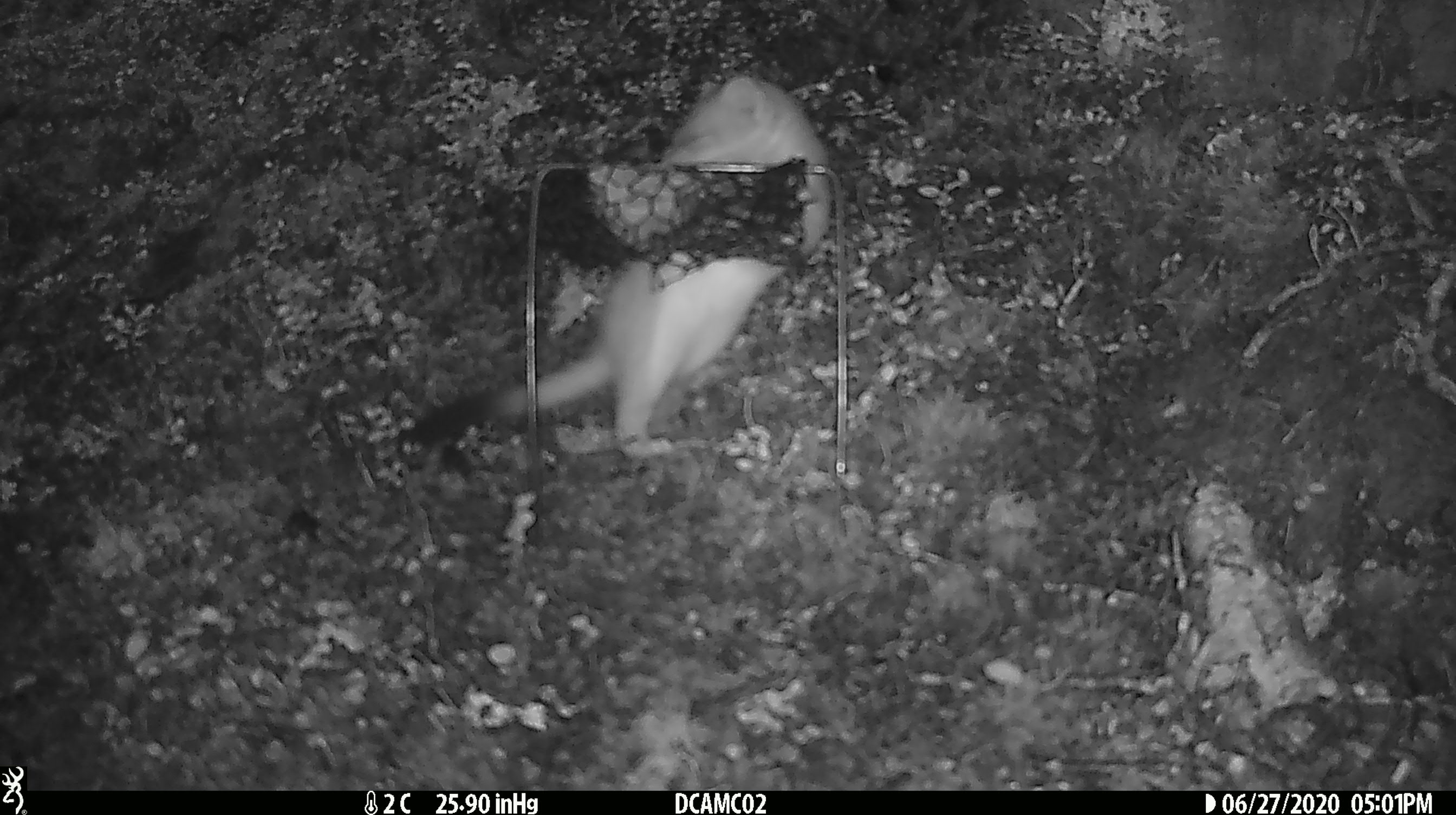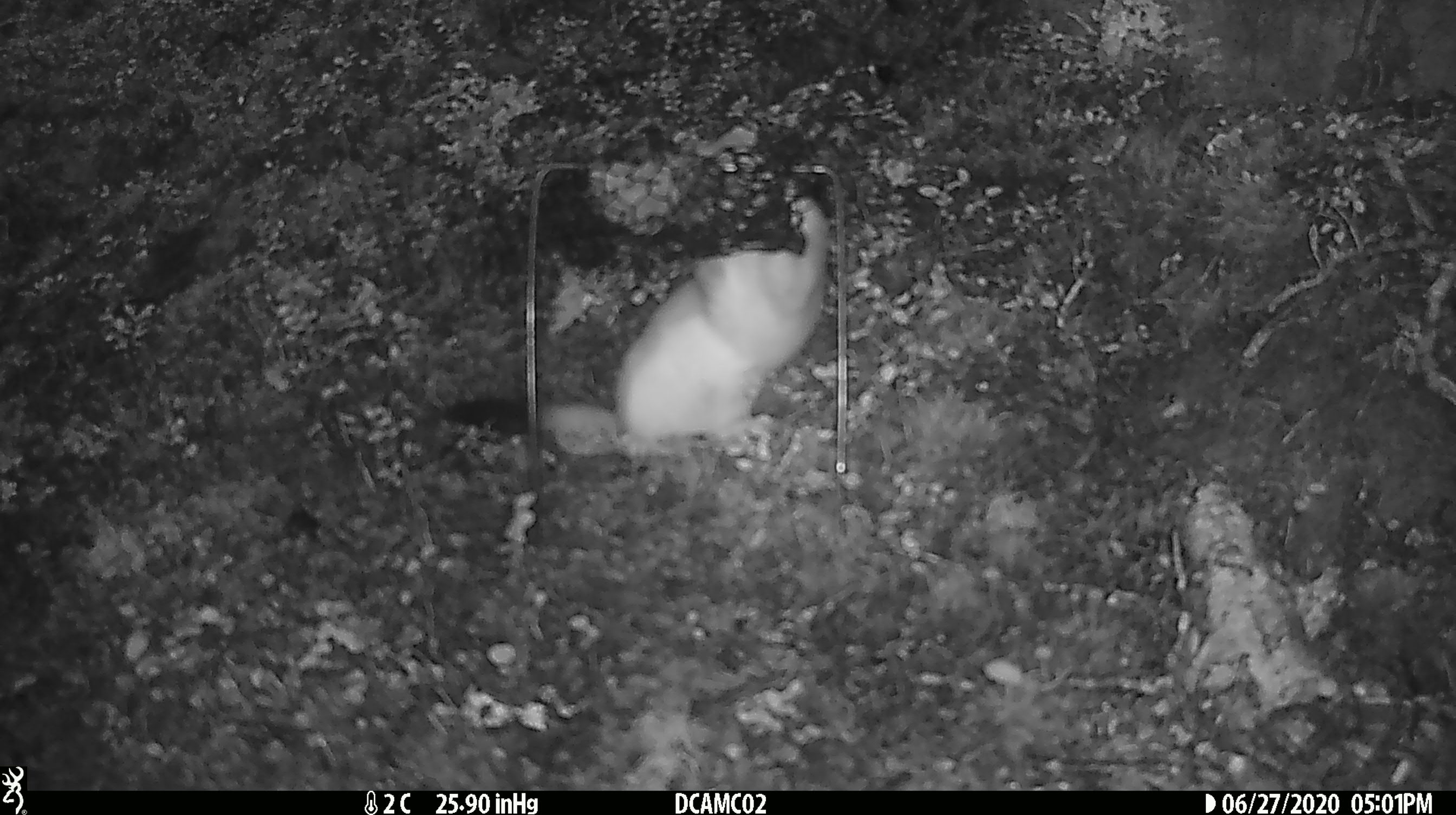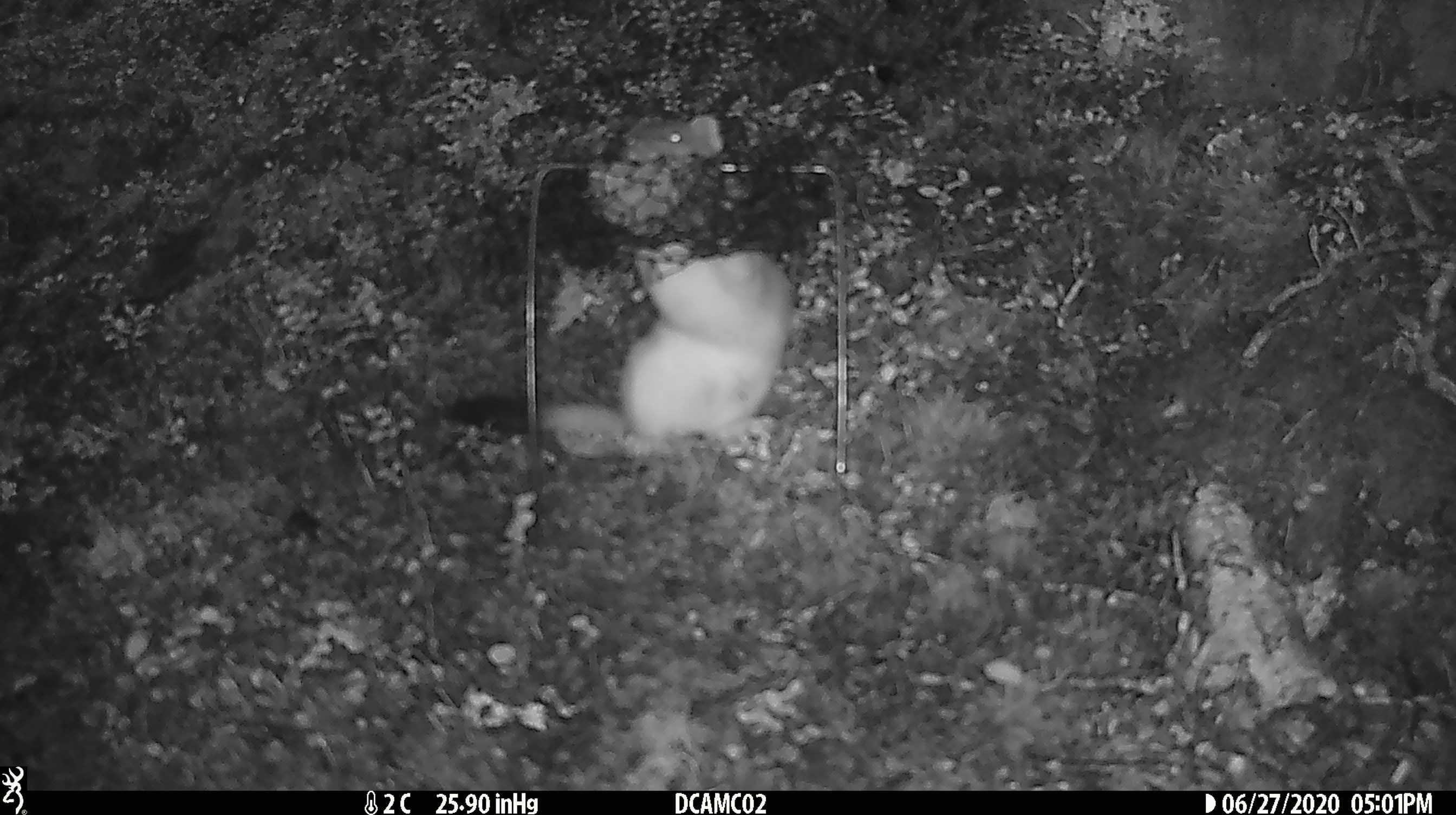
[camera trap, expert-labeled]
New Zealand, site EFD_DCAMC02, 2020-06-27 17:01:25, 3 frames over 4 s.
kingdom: Animalia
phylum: Chordata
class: Mammalia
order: Carnivora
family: Mustelidae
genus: Mustela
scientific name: Mustela erminea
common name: stoat